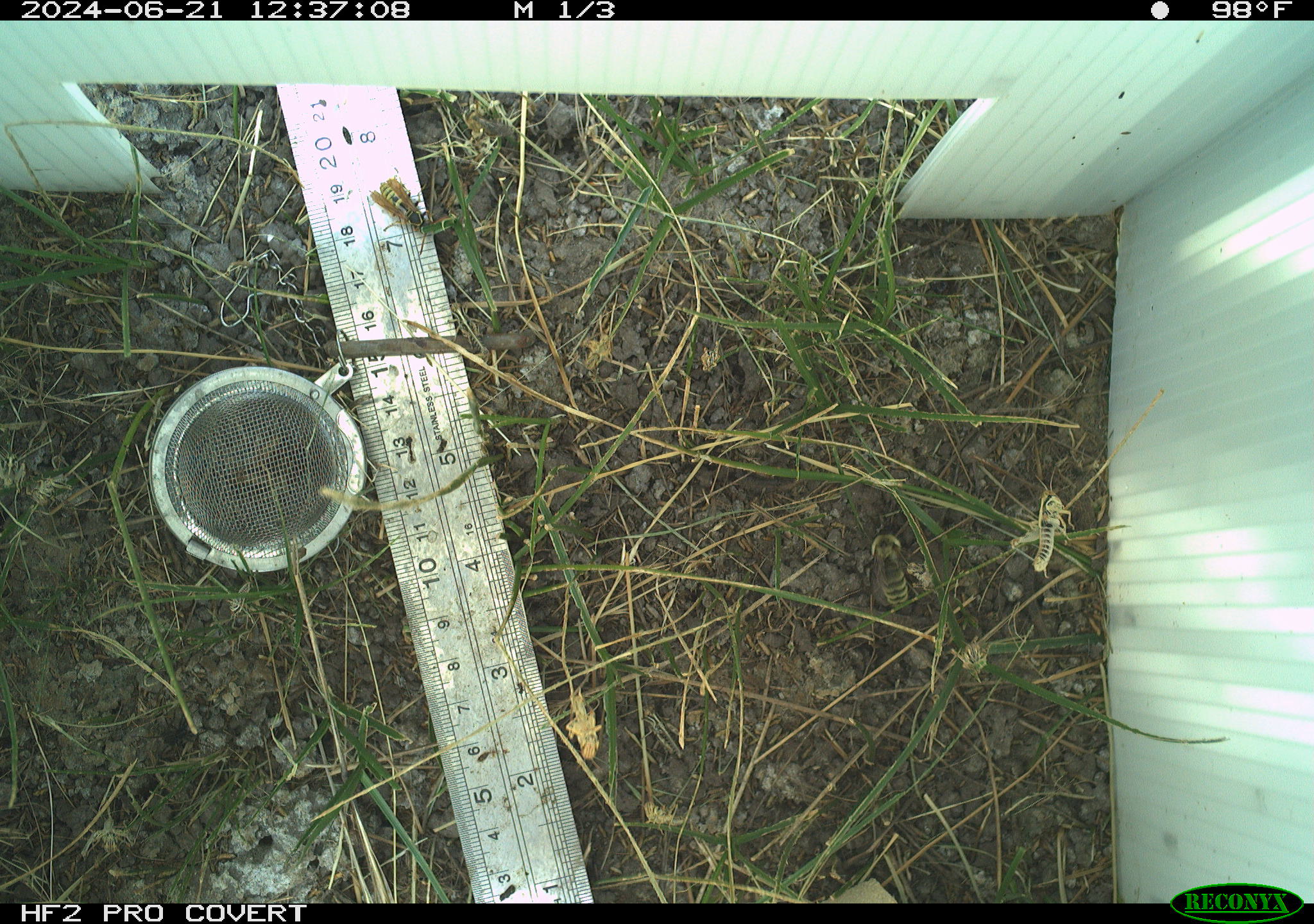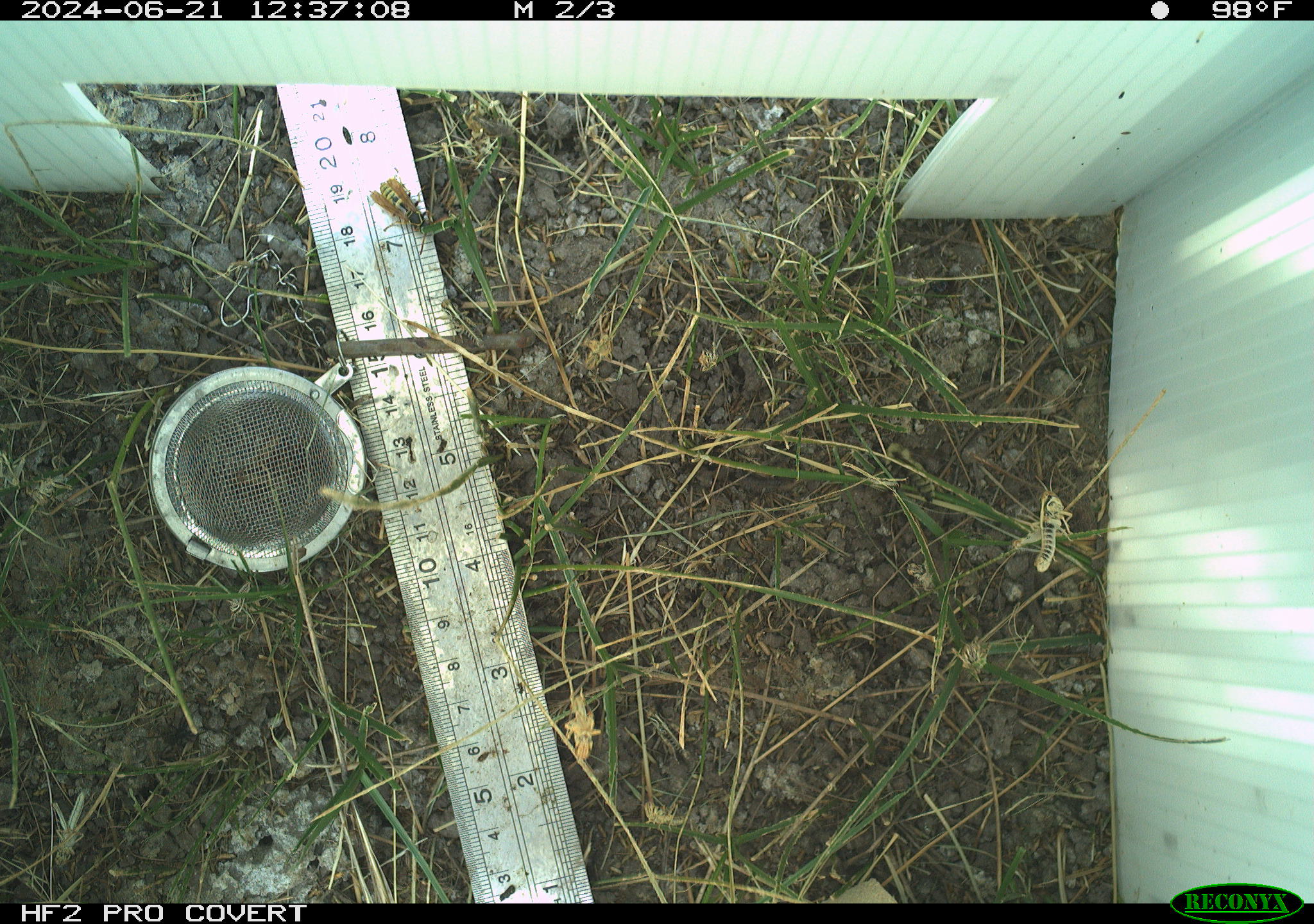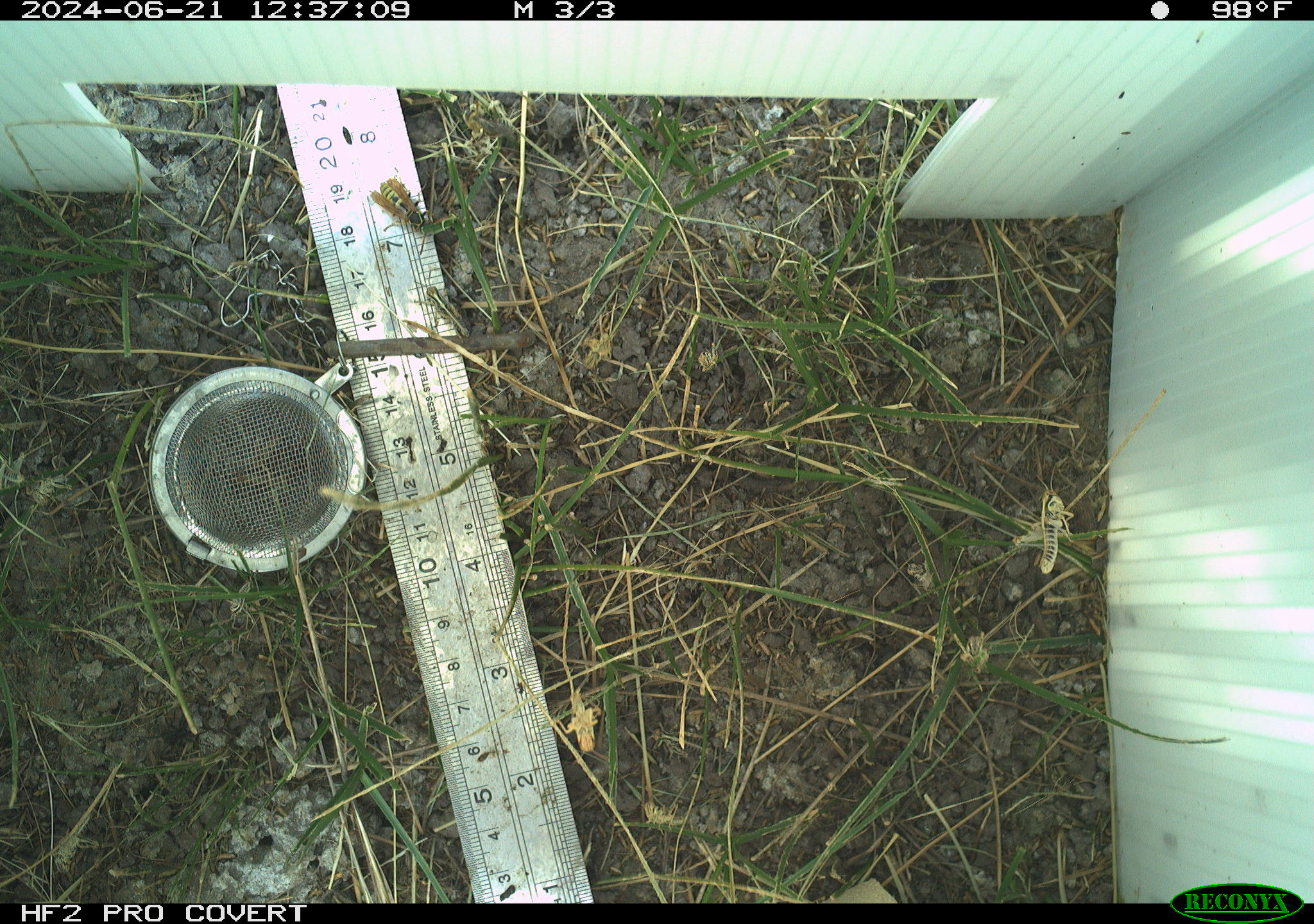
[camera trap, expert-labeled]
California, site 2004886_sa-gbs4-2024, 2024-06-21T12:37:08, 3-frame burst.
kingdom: Animalia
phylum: Arthropoda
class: Insecta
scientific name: Insecta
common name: insect